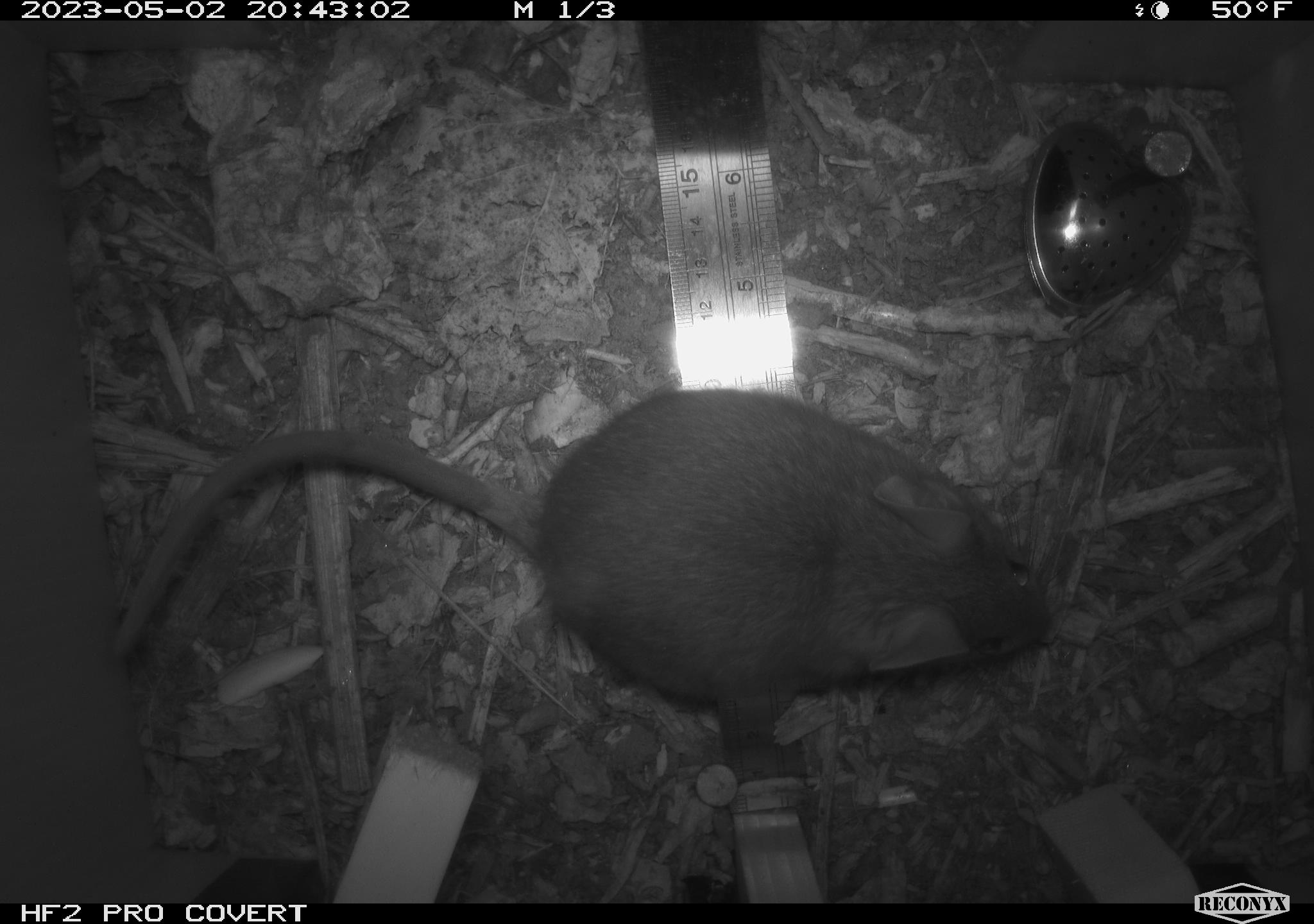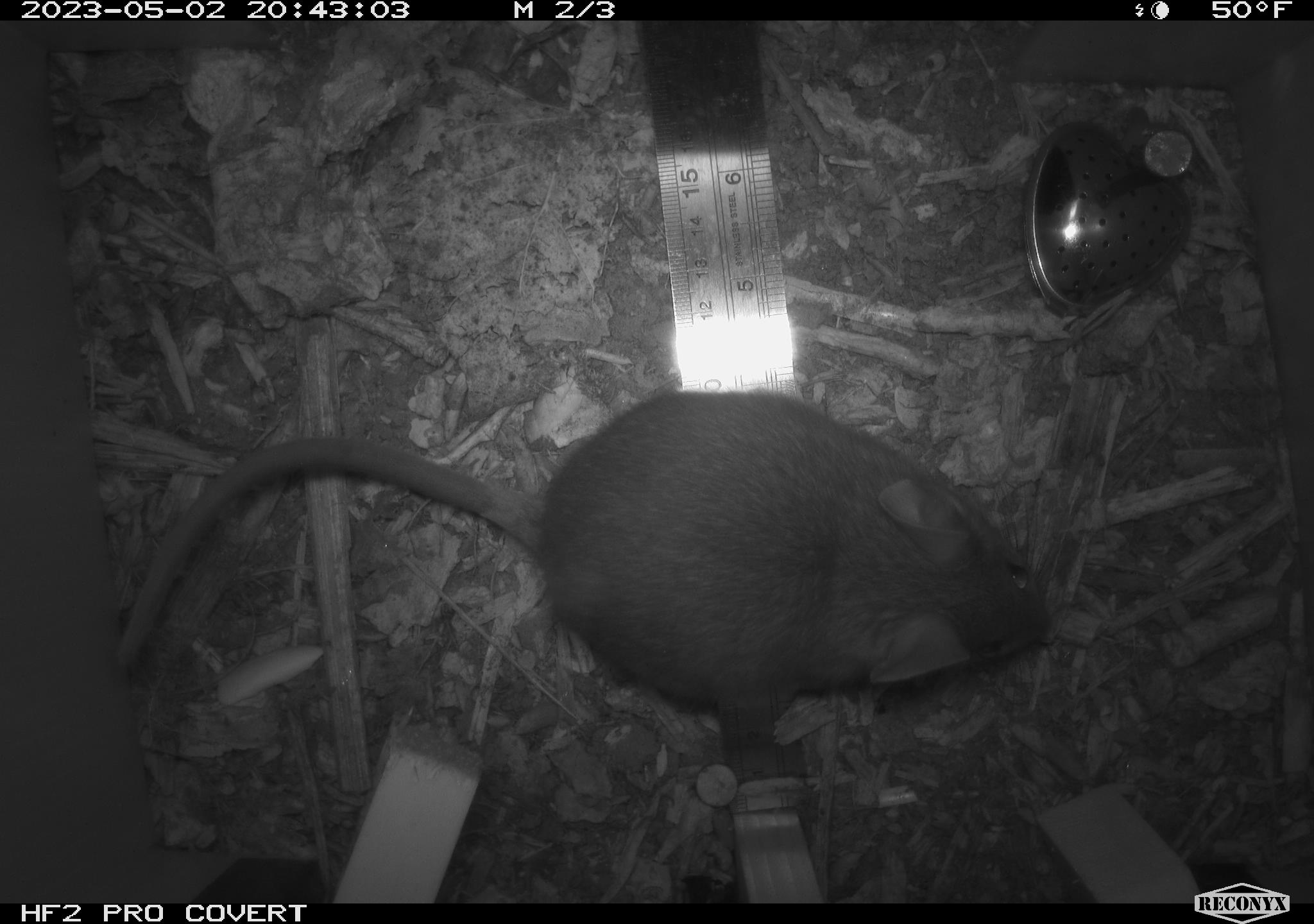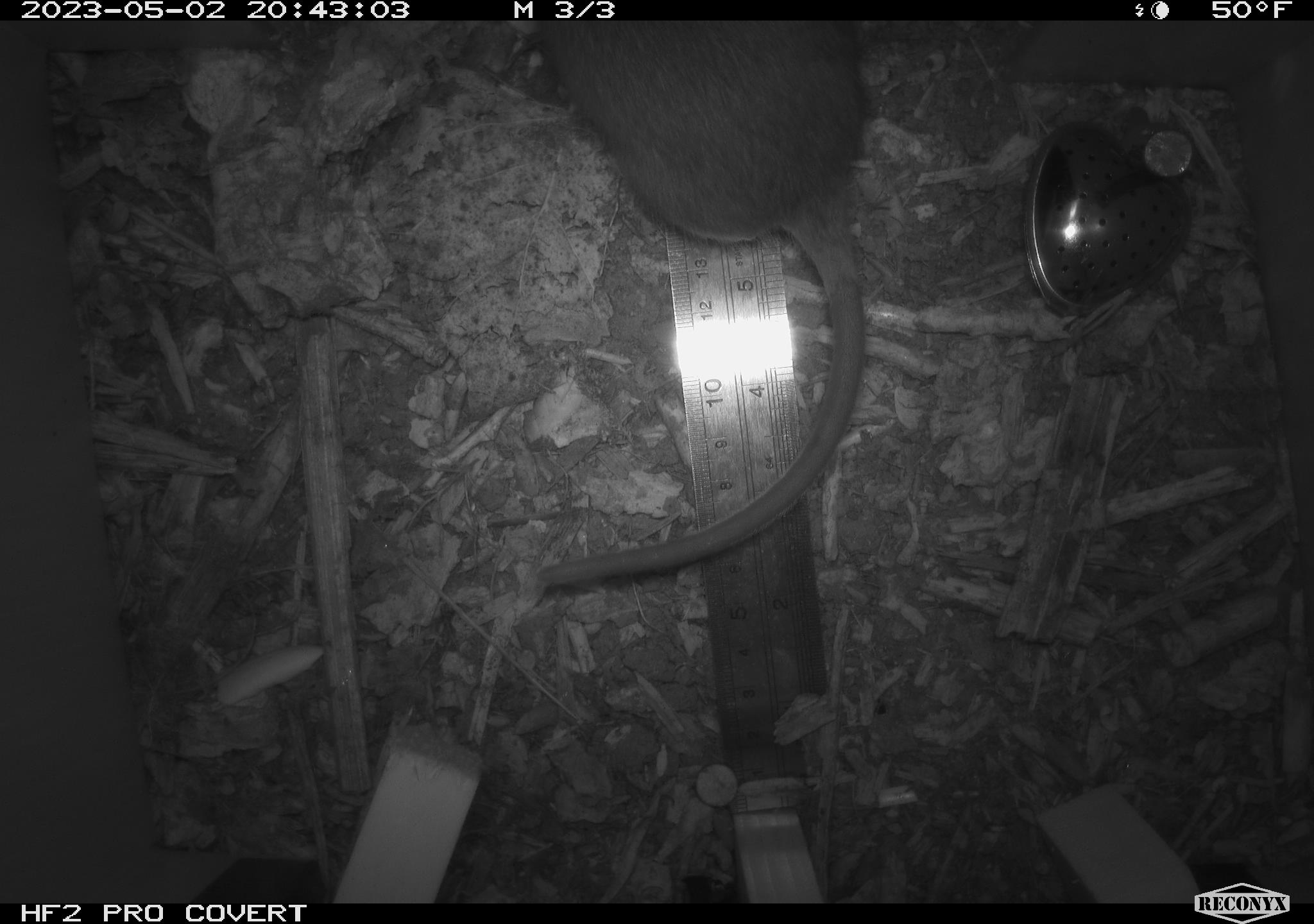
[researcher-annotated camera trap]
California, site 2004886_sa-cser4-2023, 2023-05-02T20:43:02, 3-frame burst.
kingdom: Animalia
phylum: Chordata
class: Mammalia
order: Rodentia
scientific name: Rodentia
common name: woodrat or rat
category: woodrat or rat species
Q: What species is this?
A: Woodrat or rat species (woodrat or rat) (Rodentia).